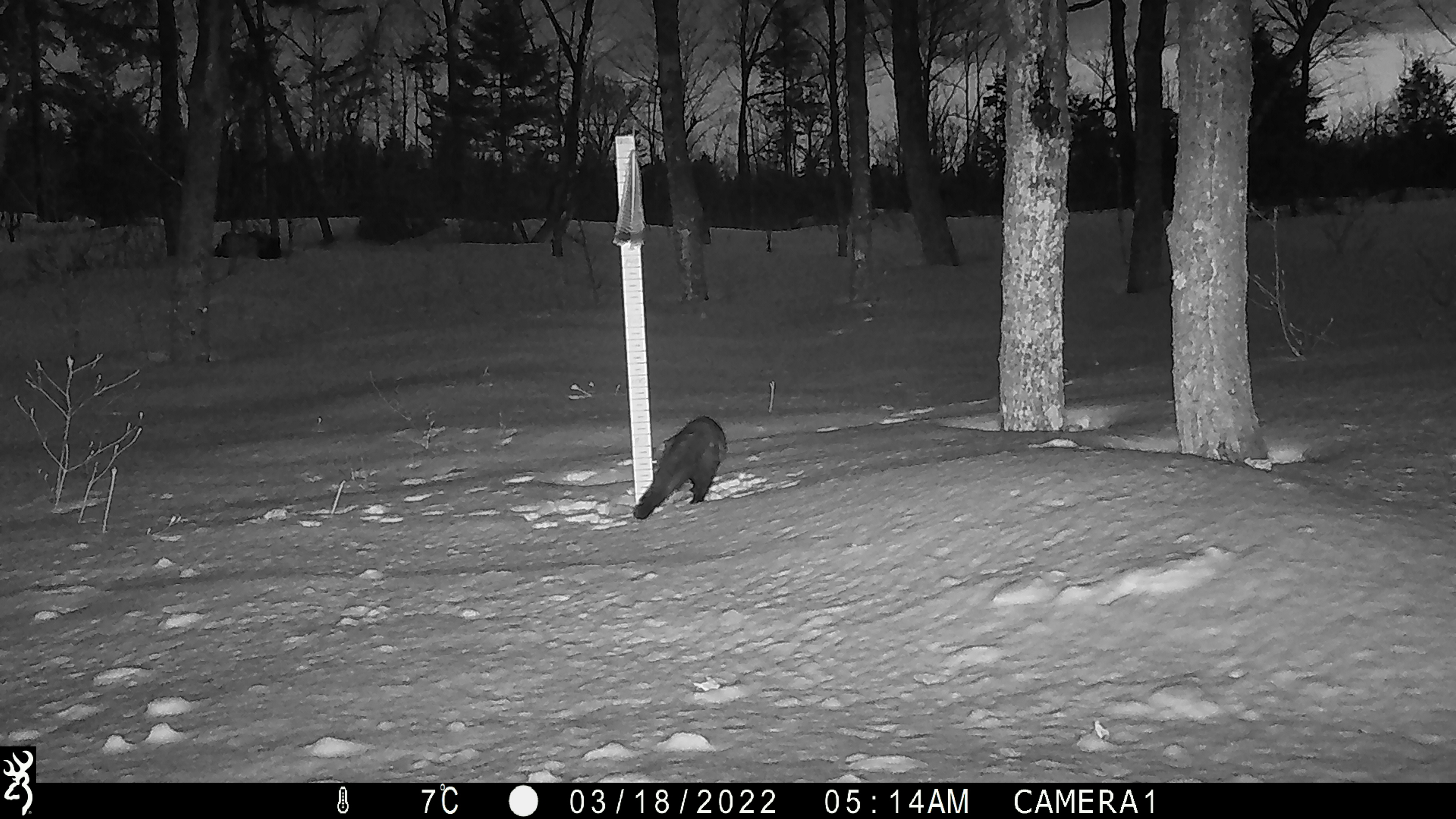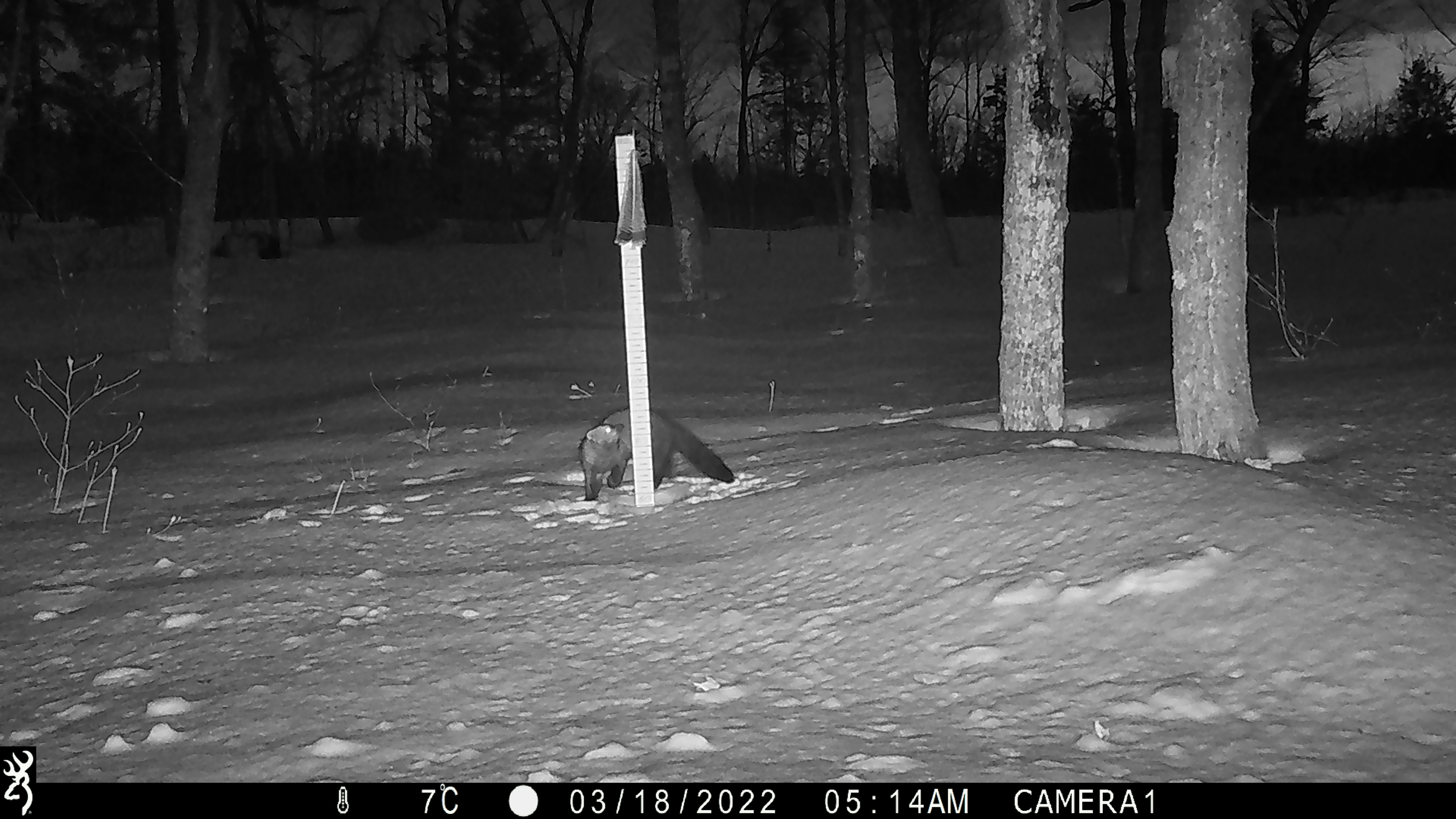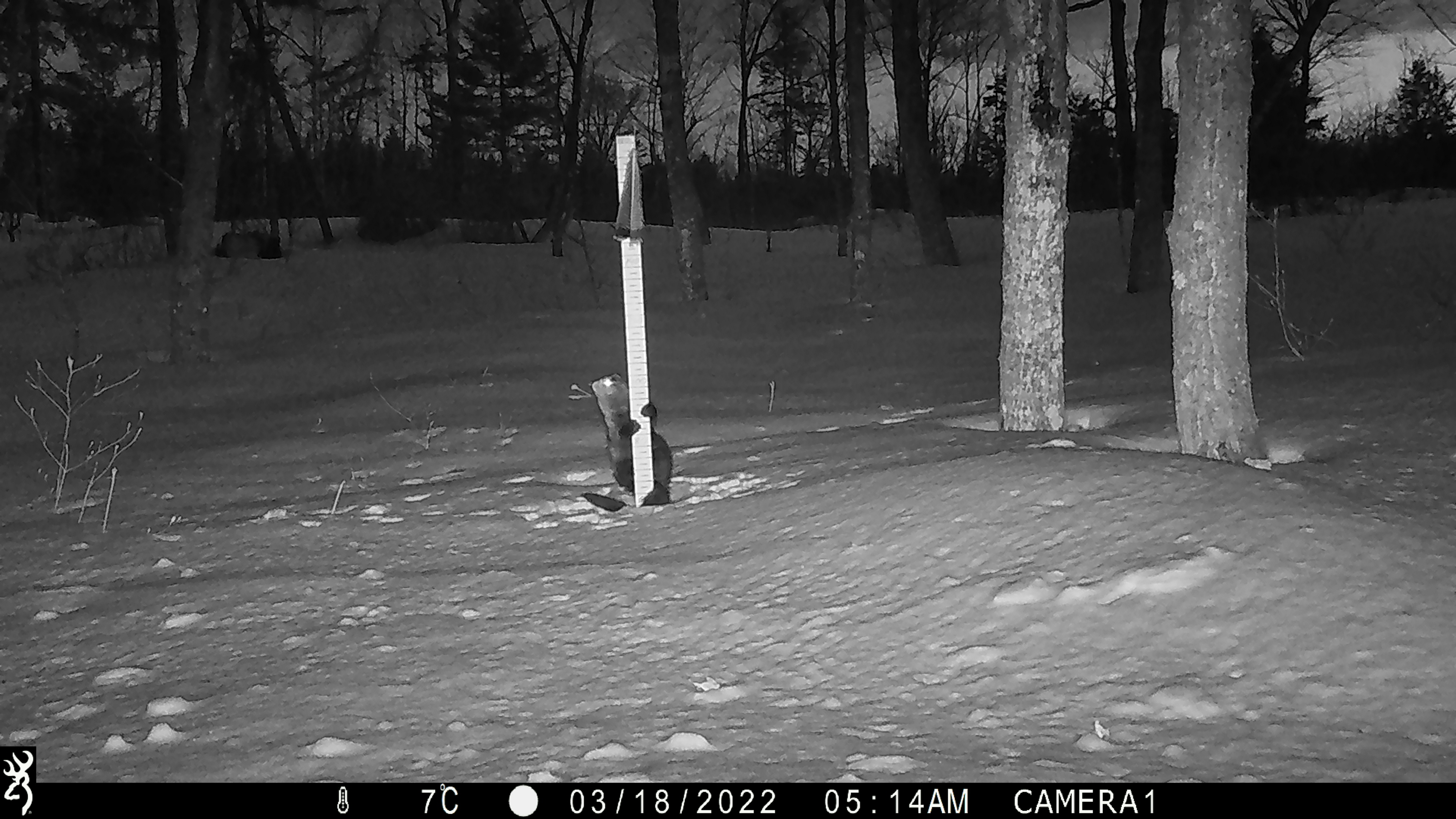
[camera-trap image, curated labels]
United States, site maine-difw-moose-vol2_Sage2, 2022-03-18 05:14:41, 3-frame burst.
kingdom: Animalia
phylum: Chordata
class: Mammalia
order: Carnivora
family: Mustelidae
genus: Pekania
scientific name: Pekania pennanti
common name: fisher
Fisher (Pekania pennanti).